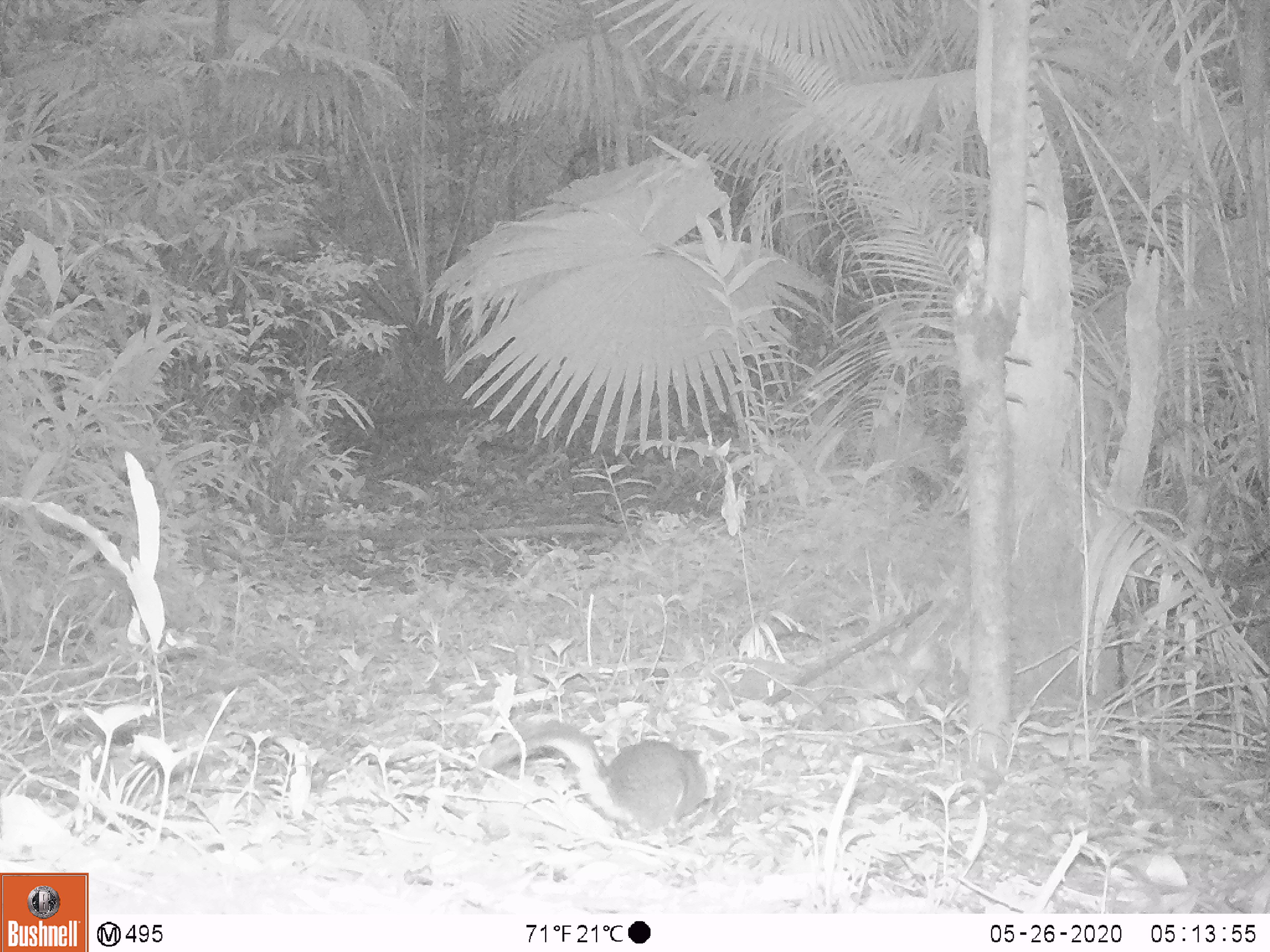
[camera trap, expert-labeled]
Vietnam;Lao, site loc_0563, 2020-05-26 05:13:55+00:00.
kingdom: Animalia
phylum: Chordata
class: Mammalia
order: Rodentia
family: Sciuridae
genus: Sciurus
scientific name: Sciurus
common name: squirrel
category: unidentified squirrel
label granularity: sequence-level